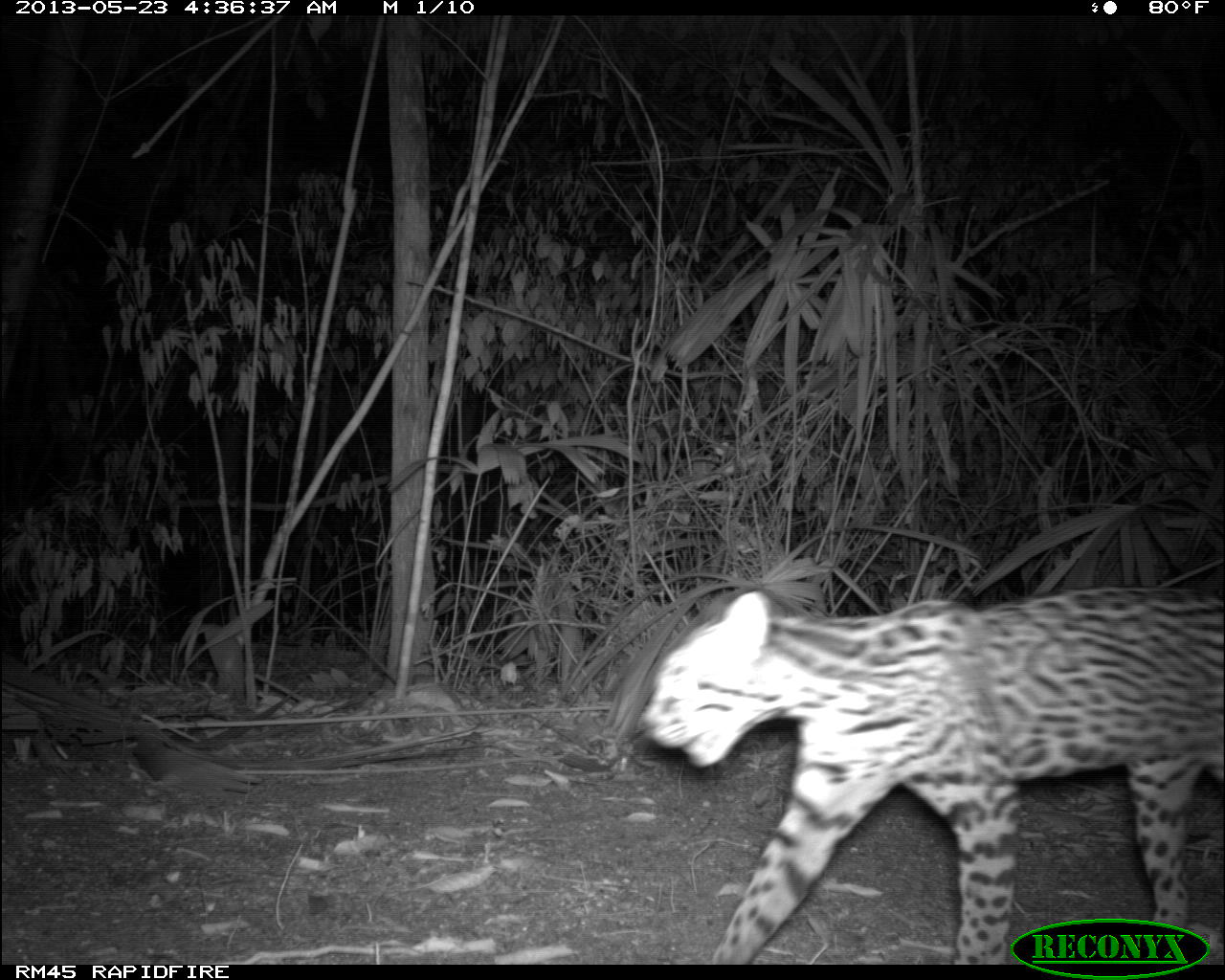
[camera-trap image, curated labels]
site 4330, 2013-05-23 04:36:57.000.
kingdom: Animalia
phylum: Chordata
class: Mammalia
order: Carnivora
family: Felidae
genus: Leopardus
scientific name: Leopardus pardalis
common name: ocelot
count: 1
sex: female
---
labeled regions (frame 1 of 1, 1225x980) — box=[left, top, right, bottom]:
leopardus pardalis: box=[634, 588, 1223, 958]